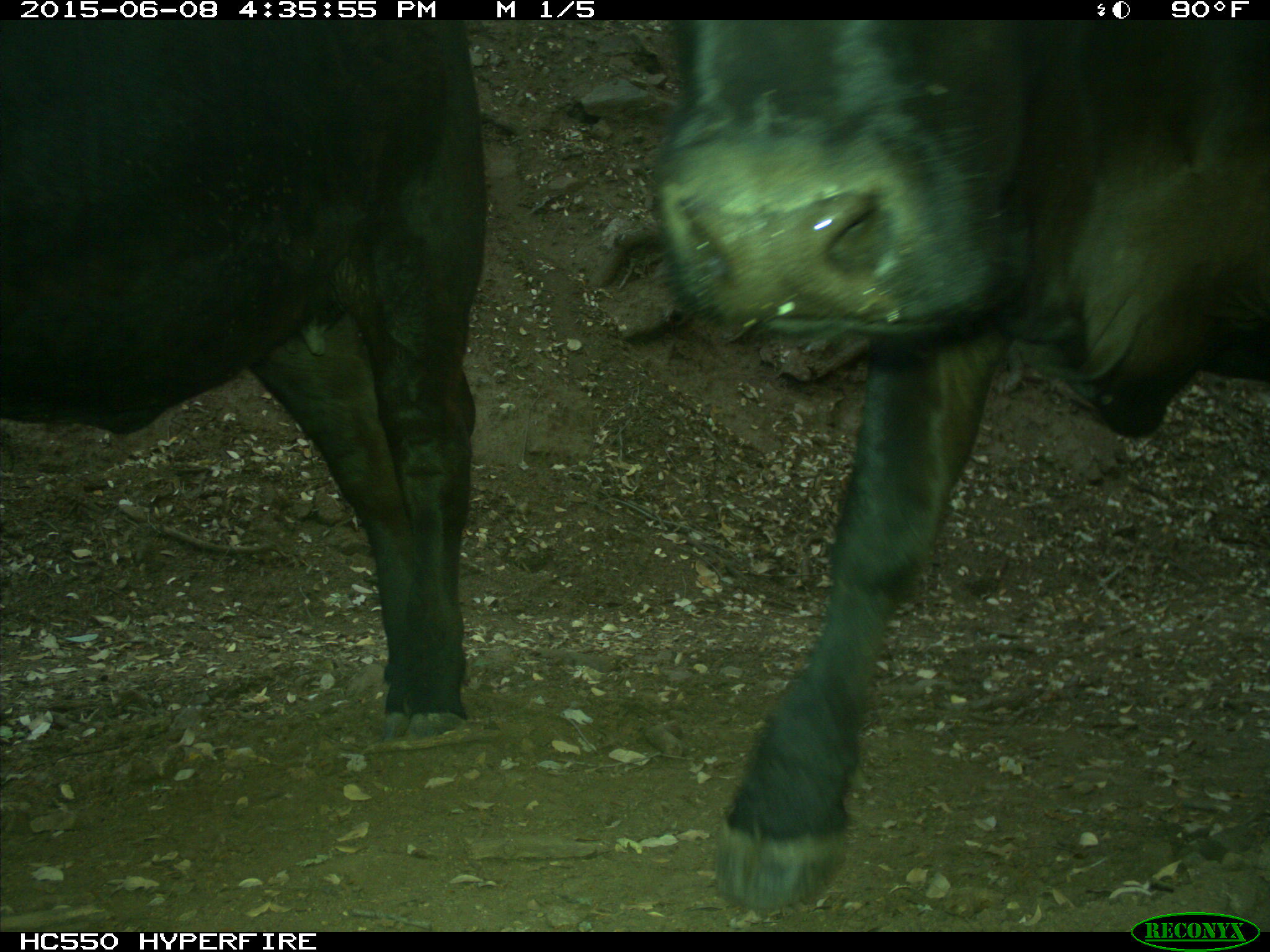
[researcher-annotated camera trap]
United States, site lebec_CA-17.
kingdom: Animalia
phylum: Chordata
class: Mammalia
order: Artiodactyla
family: Bovidae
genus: Bos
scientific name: Bos taurus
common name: domestic cow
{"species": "Bos taurus (domestic cow)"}